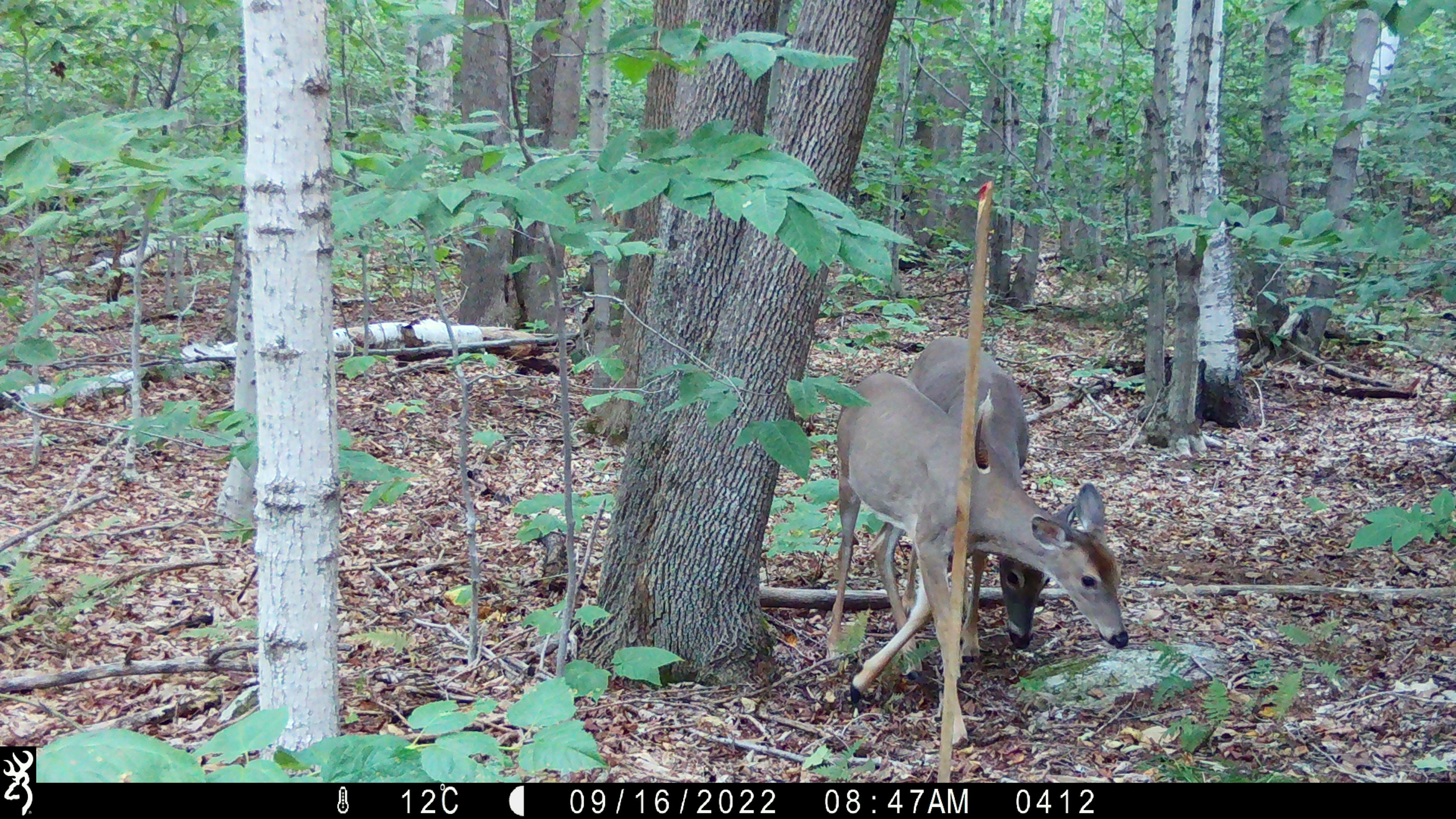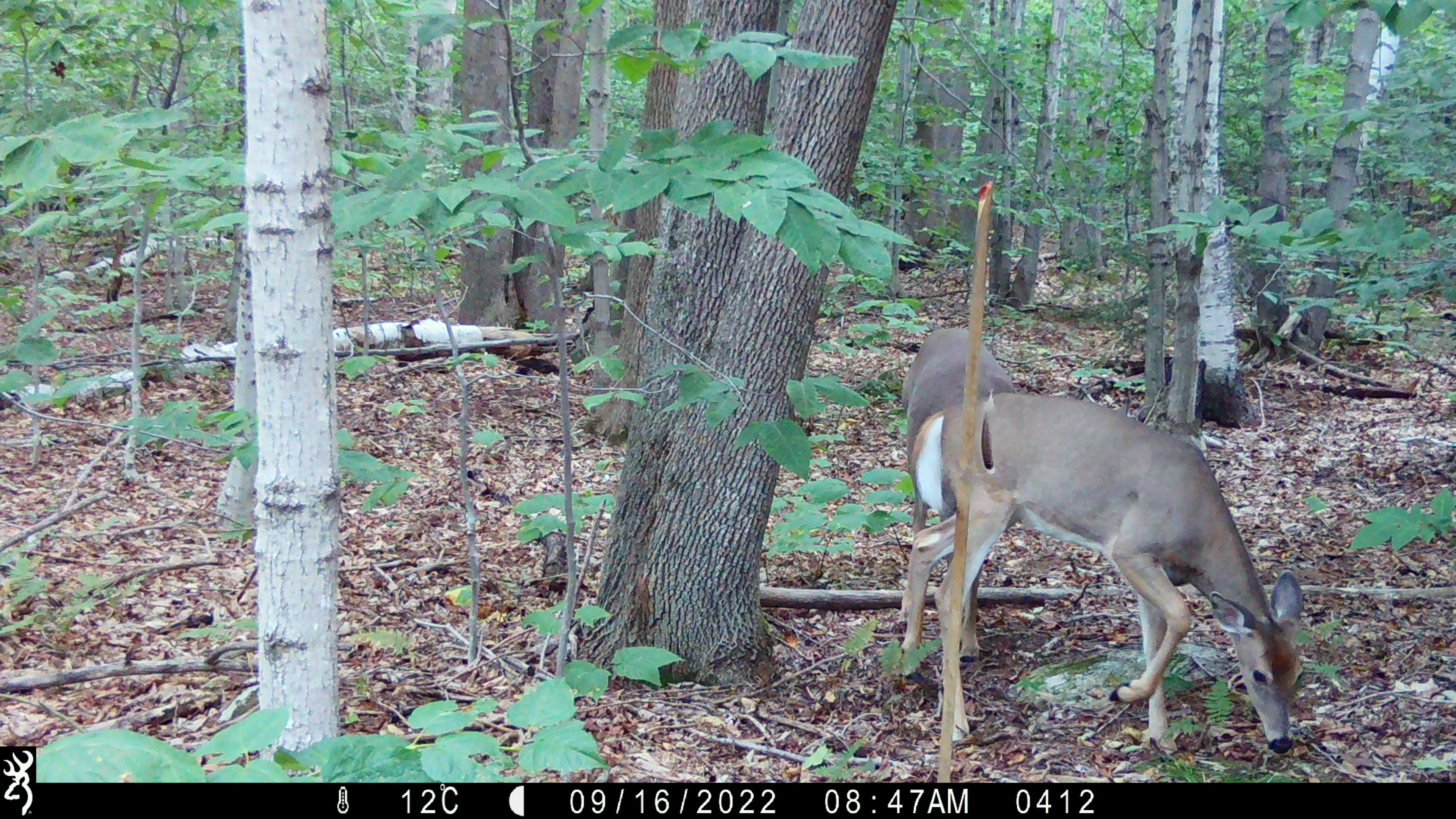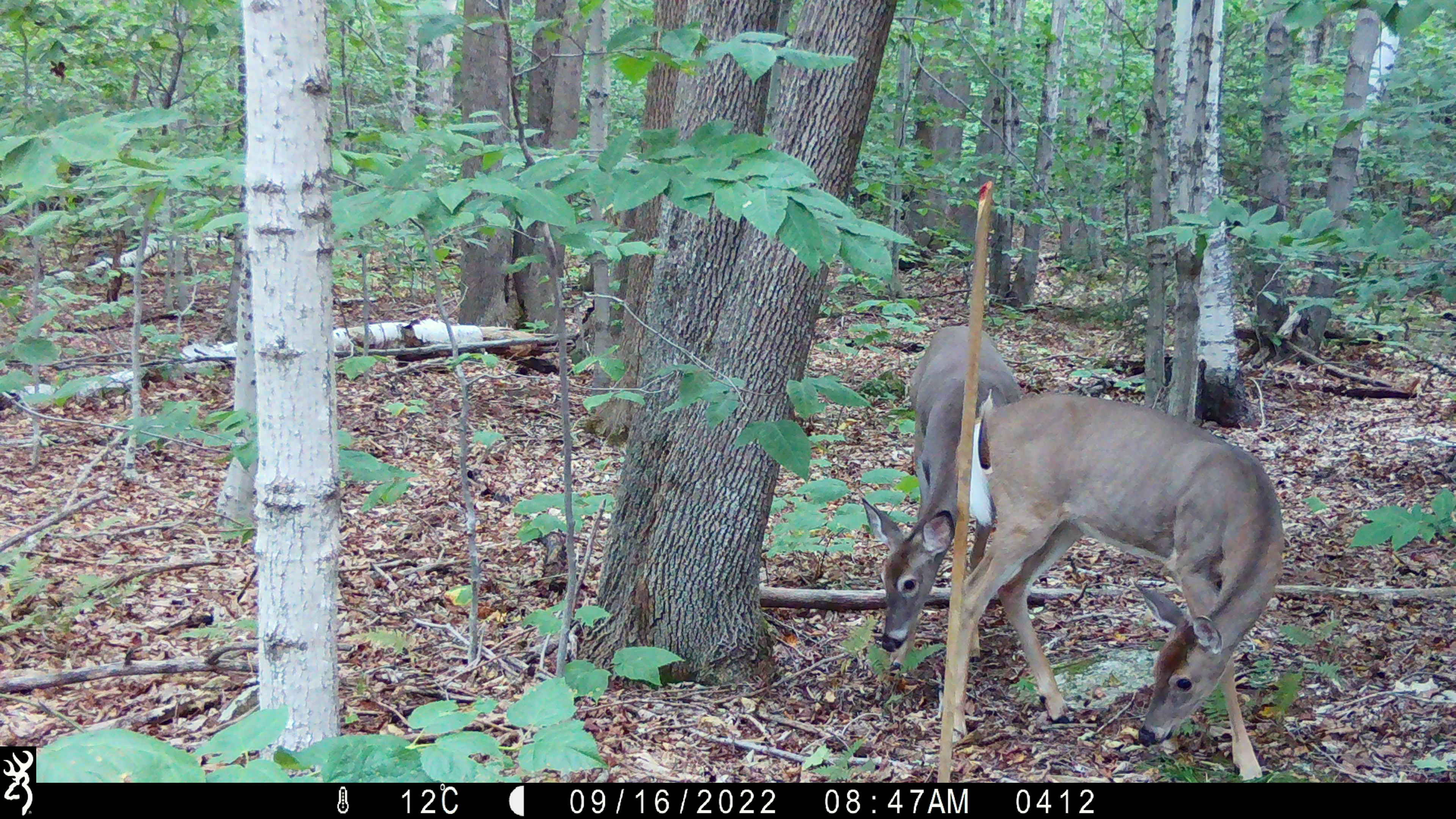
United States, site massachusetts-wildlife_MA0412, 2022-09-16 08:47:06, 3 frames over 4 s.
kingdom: Animalia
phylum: Chordata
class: Mammalia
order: Artiodactyla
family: Cervidae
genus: Odocoileus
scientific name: Odocoileus virginianus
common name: white-tailed deer